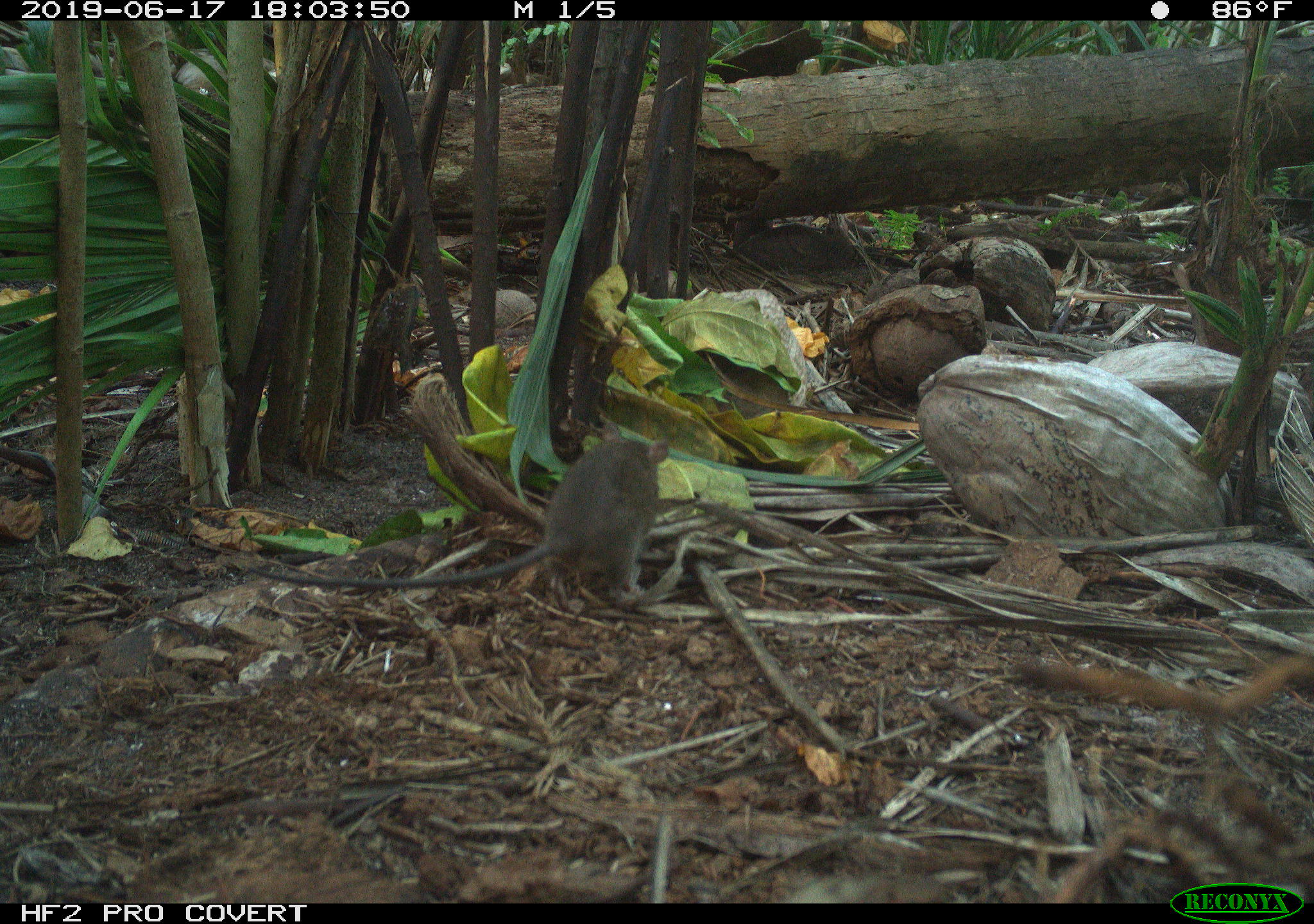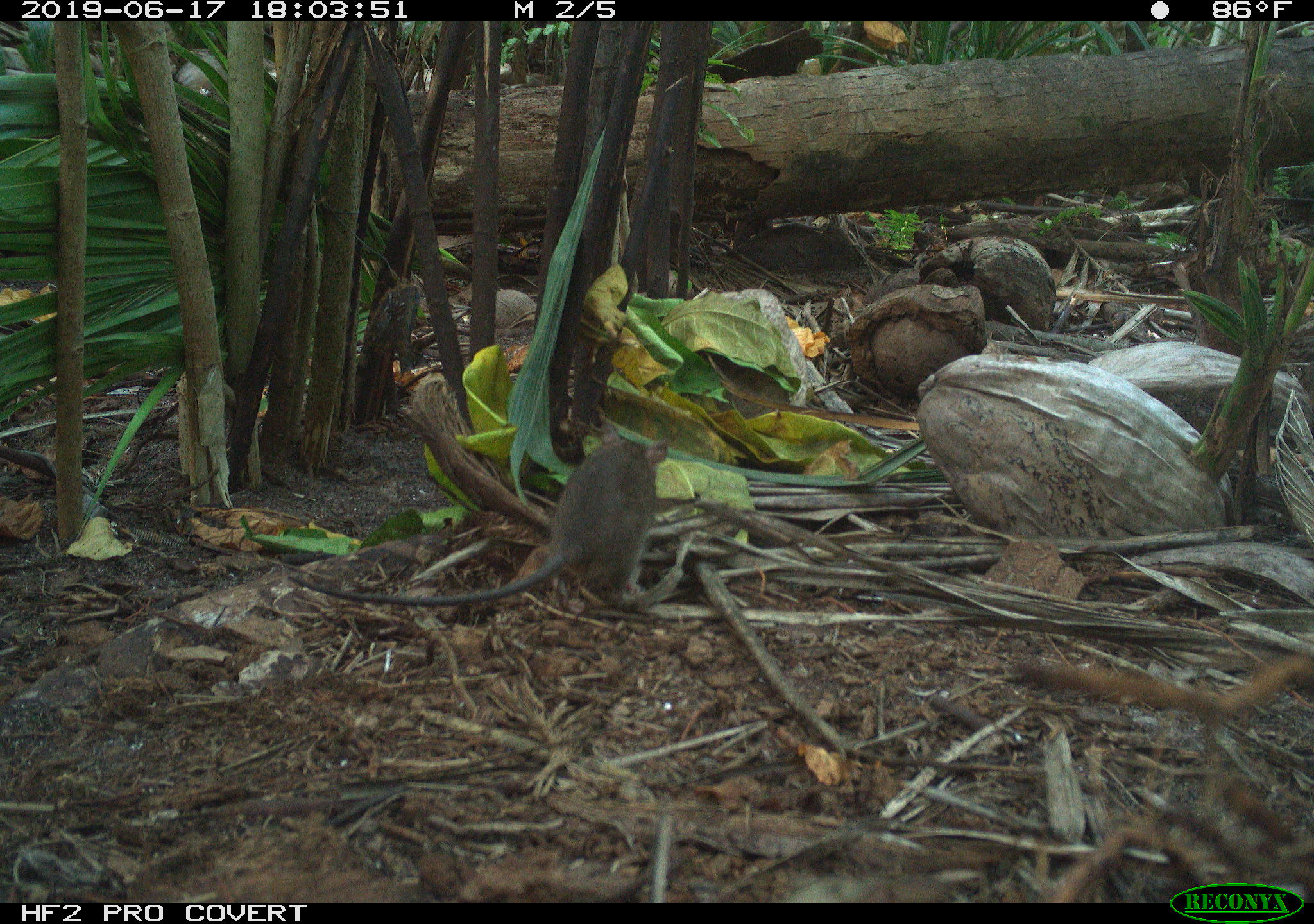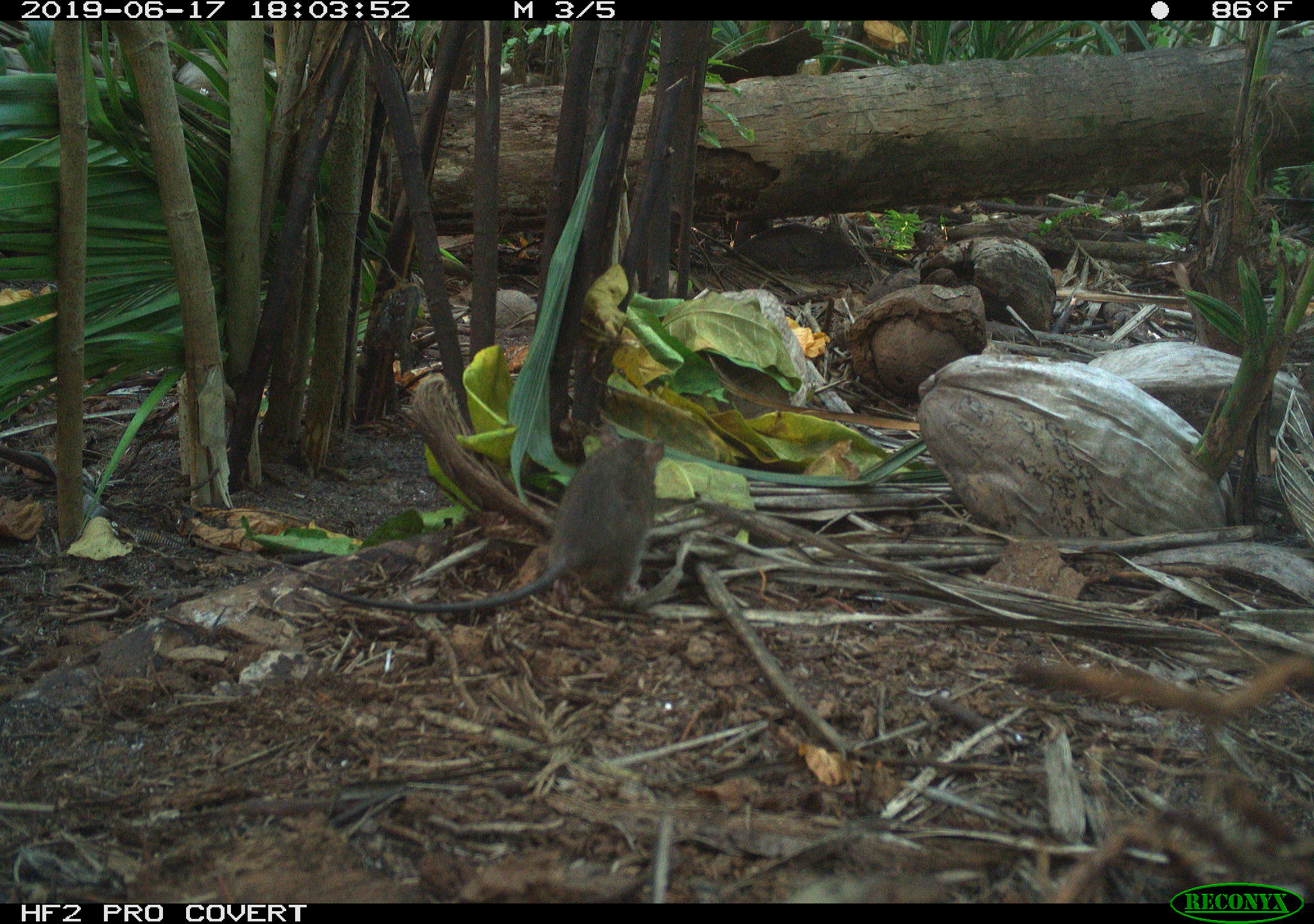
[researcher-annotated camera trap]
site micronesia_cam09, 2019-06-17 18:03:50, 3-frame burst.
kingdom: Animalia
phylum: Chordata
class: Mammalia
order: Rodentia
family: Muridae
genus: Rattus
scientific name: Rattus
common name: rat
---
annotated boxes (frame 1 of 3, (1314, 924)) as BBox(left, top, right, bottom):
rat: BBox(224, 415, 690, 629)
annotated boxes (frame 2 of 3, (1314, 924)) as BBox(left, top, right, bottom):
rat: BBox(275, 413, 679, 632)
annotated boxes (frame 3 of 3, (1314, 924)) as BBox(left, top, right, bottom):
rat: BBox(291, 423, 676, 625)